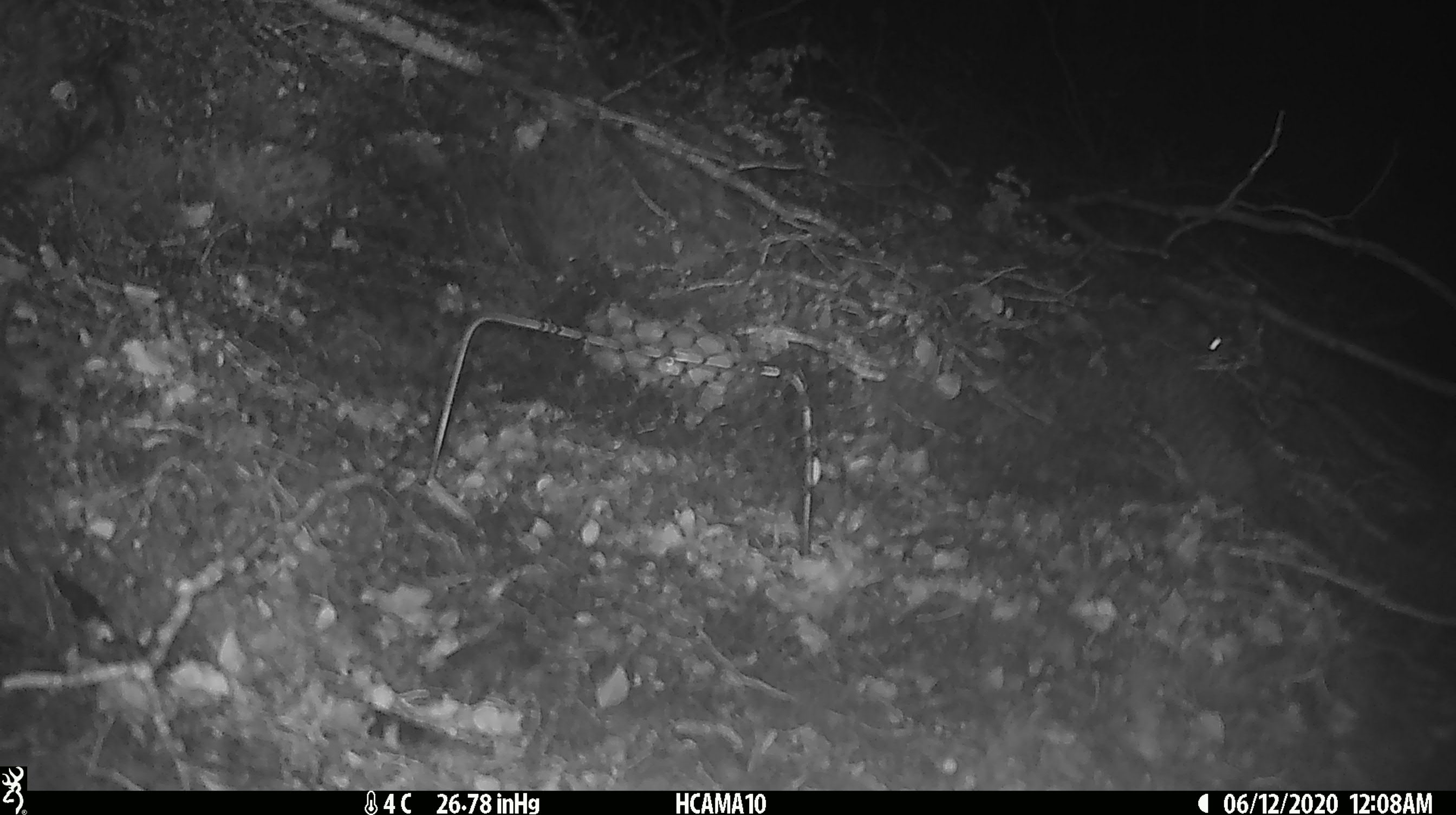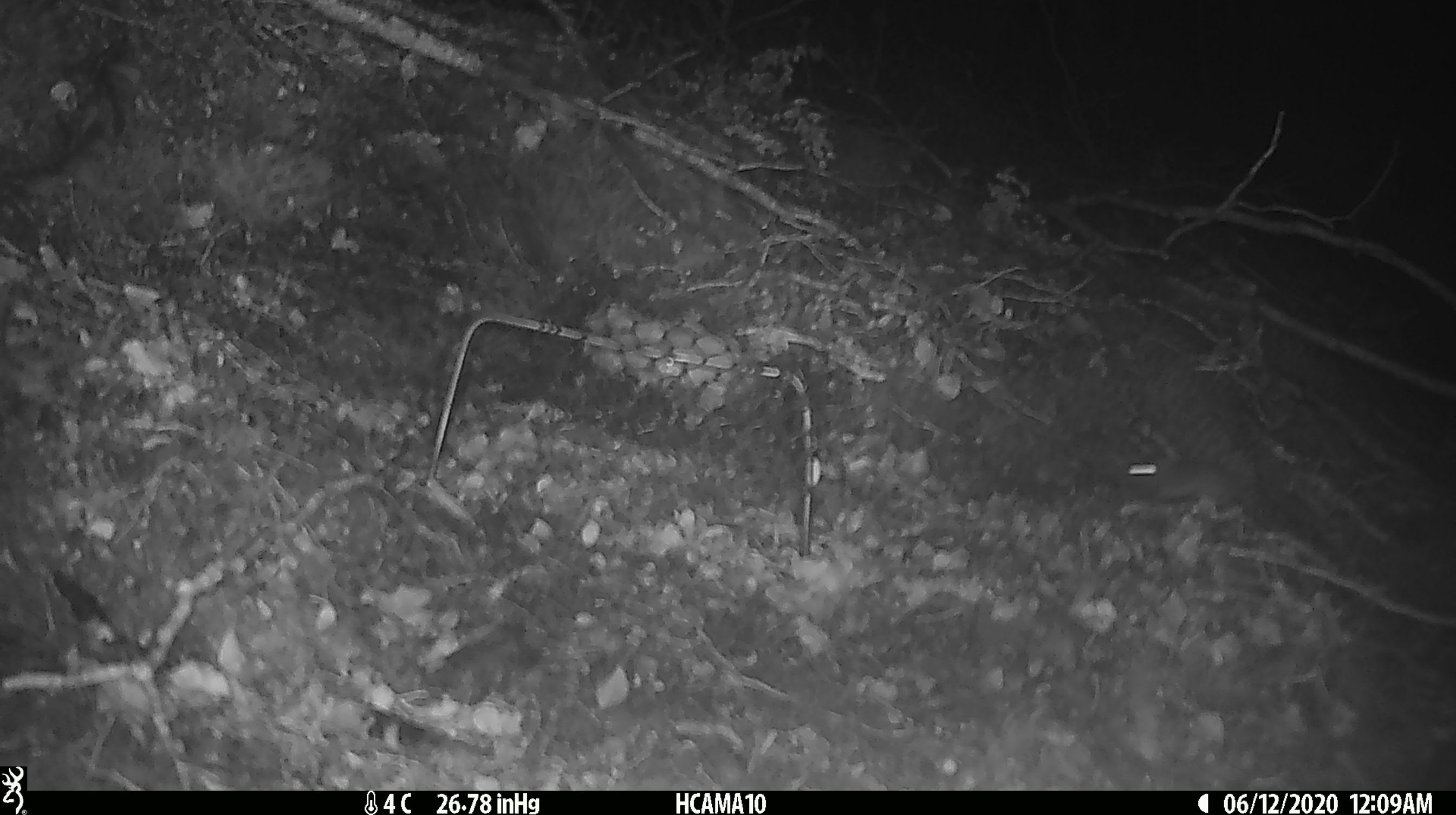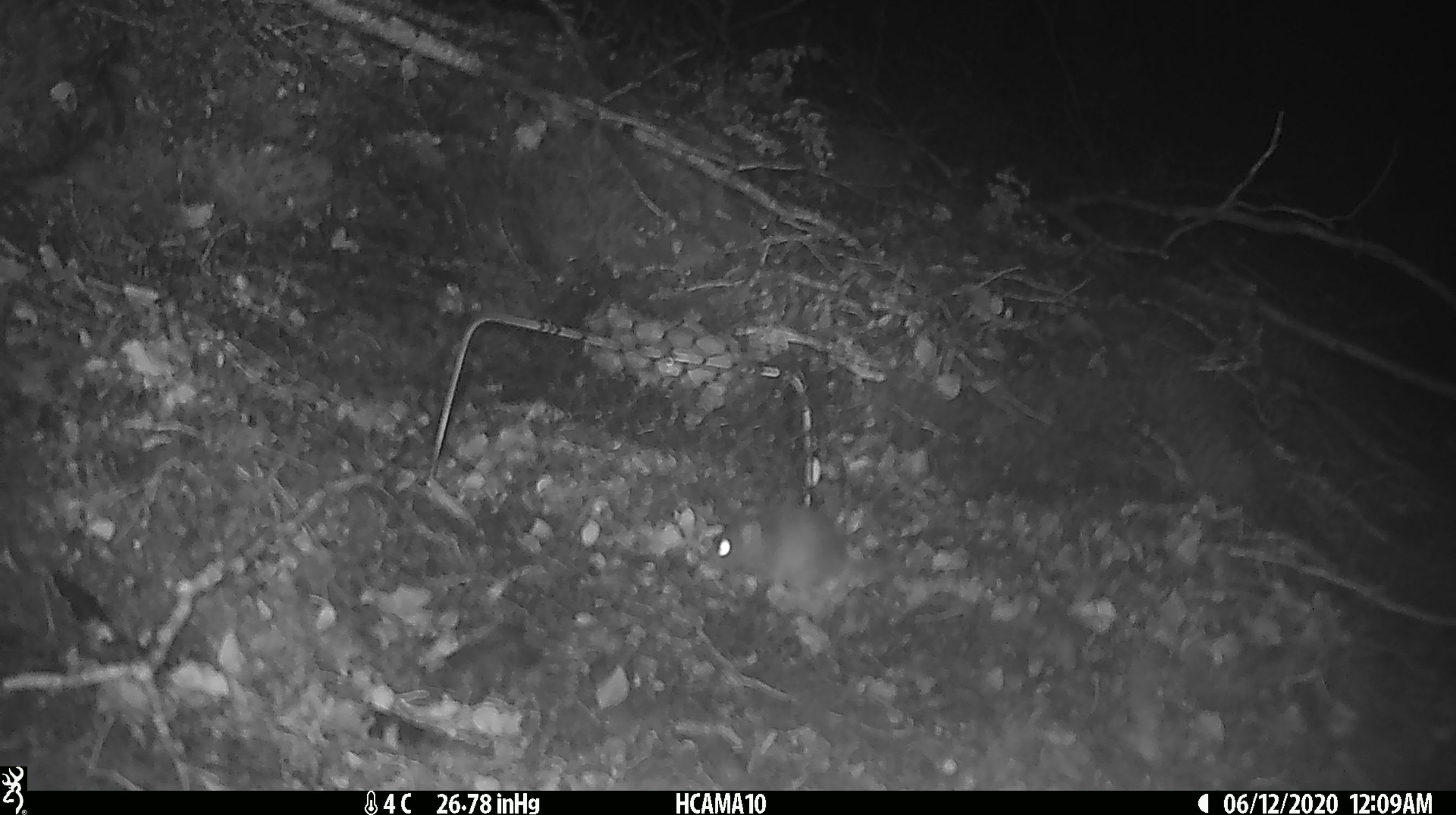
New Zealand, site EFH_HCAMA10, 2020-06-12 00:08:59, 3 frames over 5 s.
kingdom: Animalia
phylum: Chordata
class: Mammalia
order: Rodentia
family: Muridae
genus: Mus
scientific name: Mus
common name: mouse